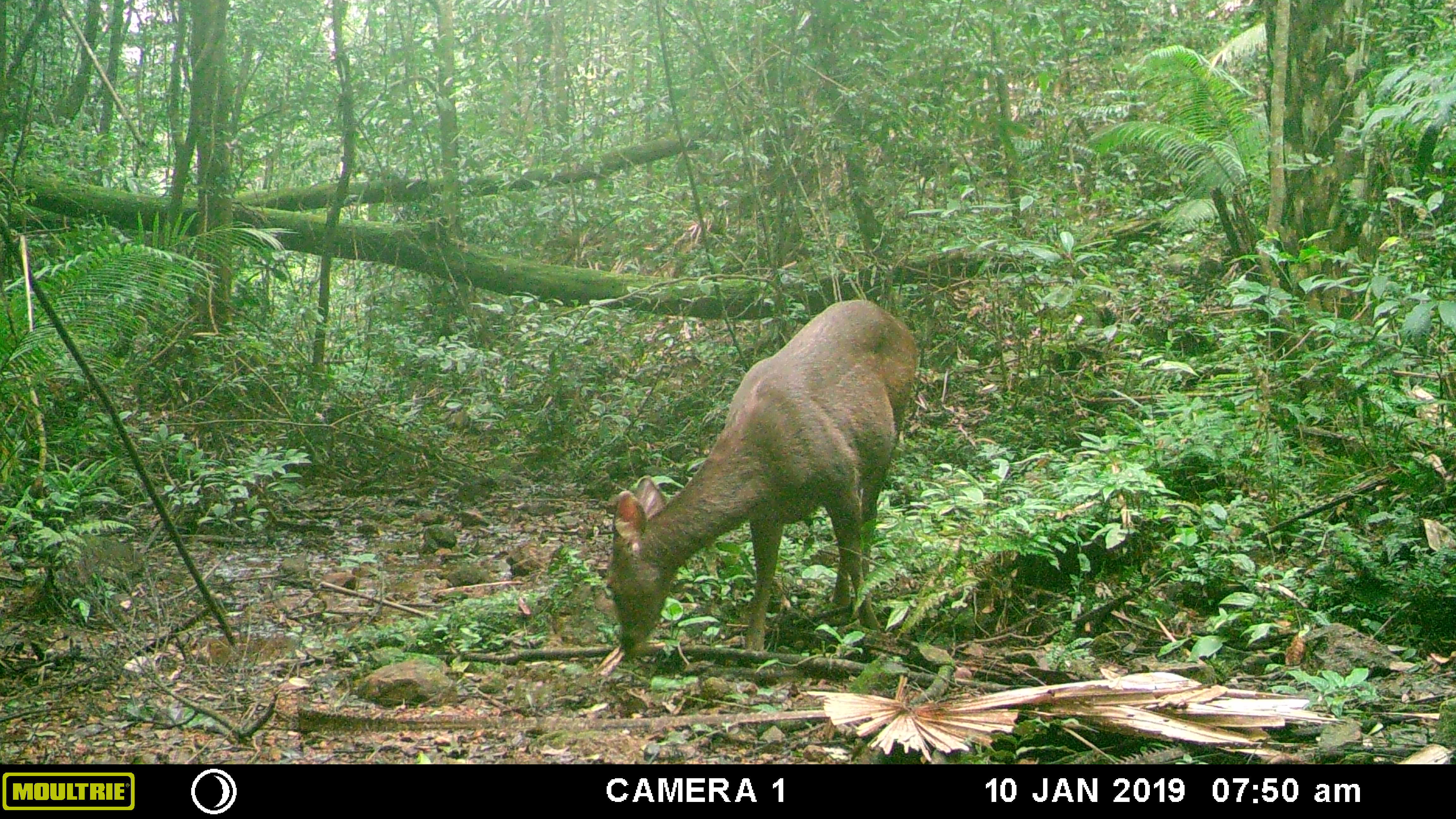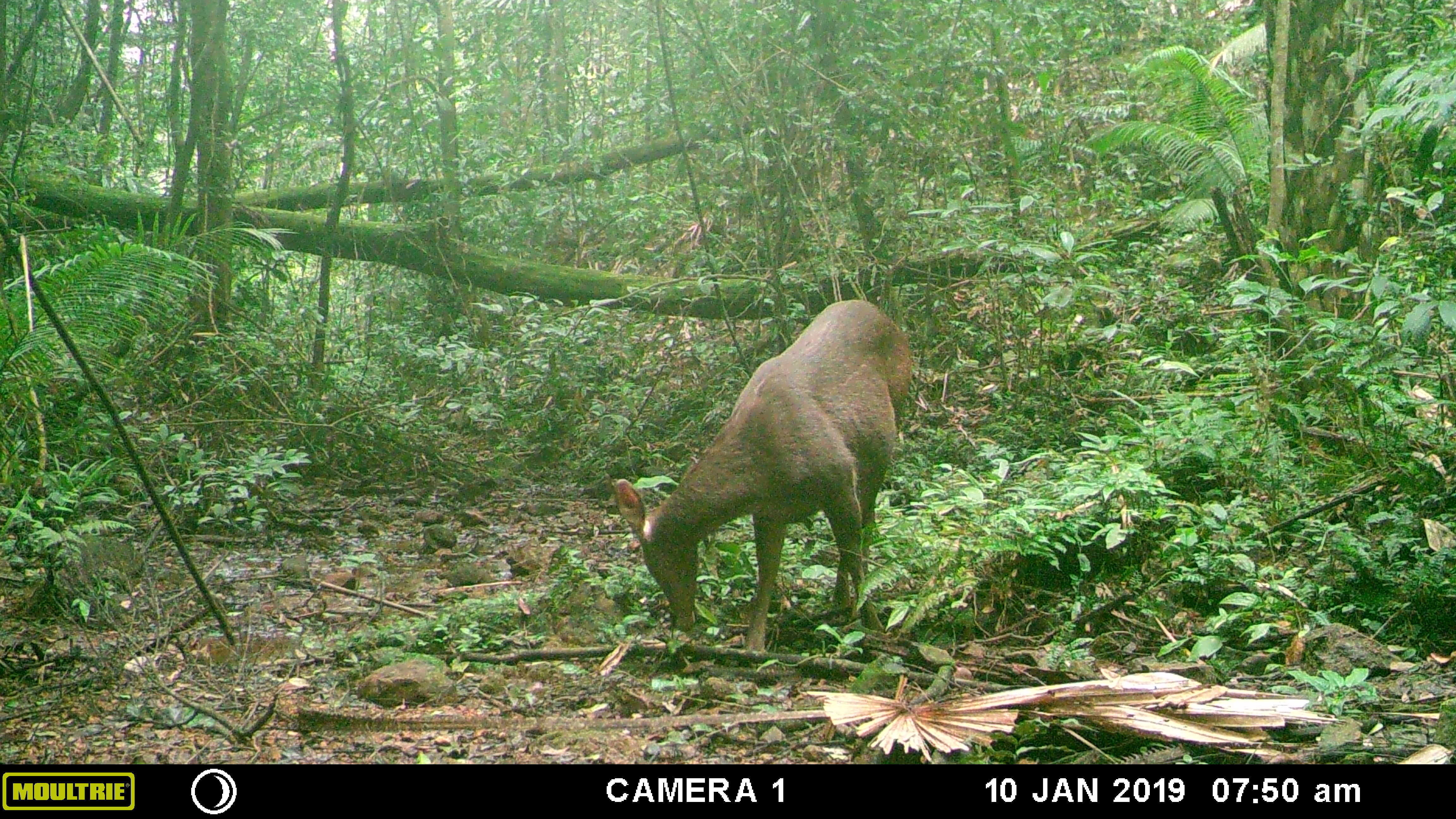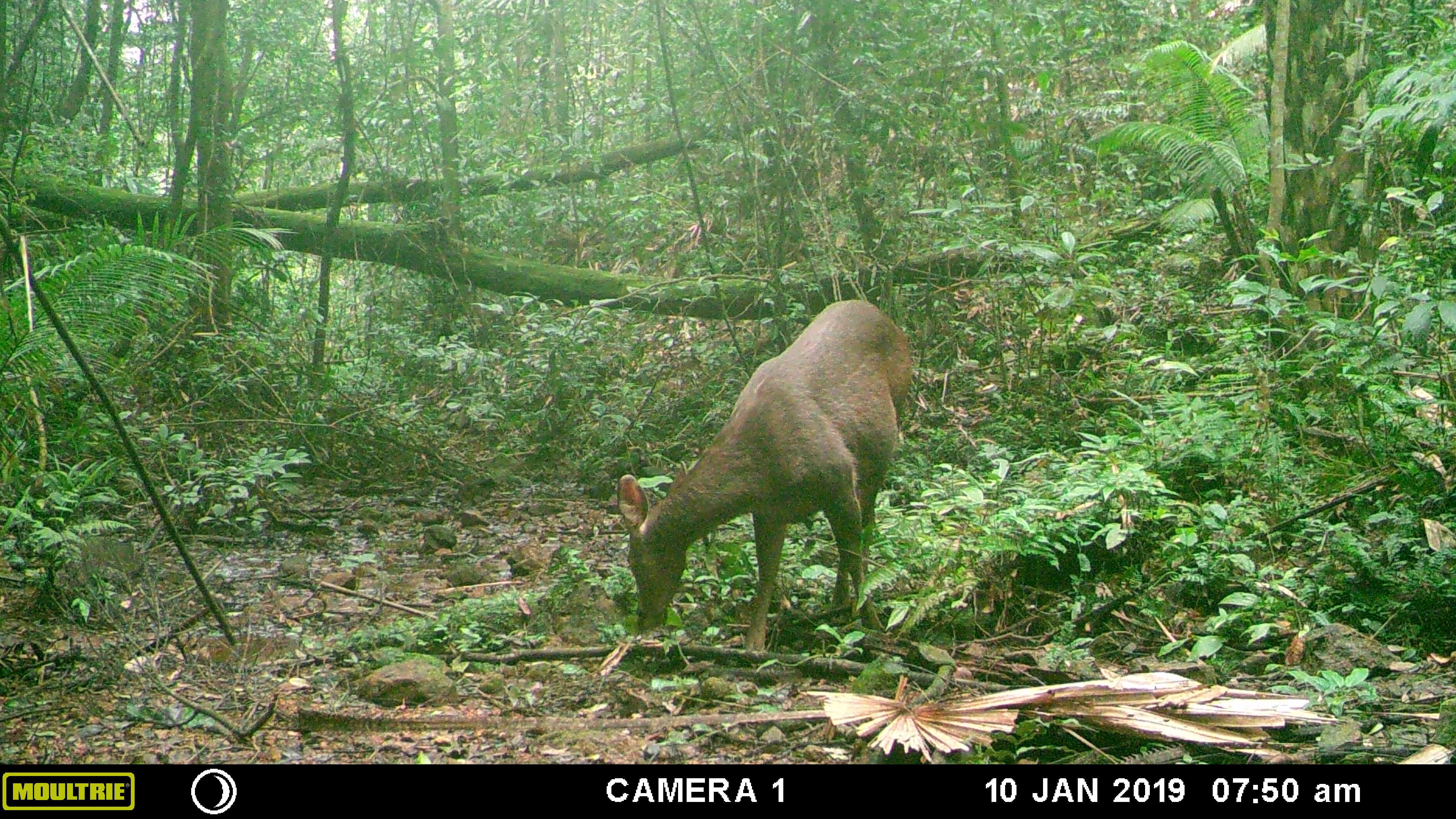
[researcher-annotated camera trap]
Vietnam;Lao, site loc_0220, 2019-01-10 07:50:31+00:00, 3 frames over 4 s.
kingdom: Animalia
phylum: Chordata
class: Mammalia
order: Artiodactyla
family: Cervidae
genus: Rusa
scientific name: Rusa unicolor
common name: sambar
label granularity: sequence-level